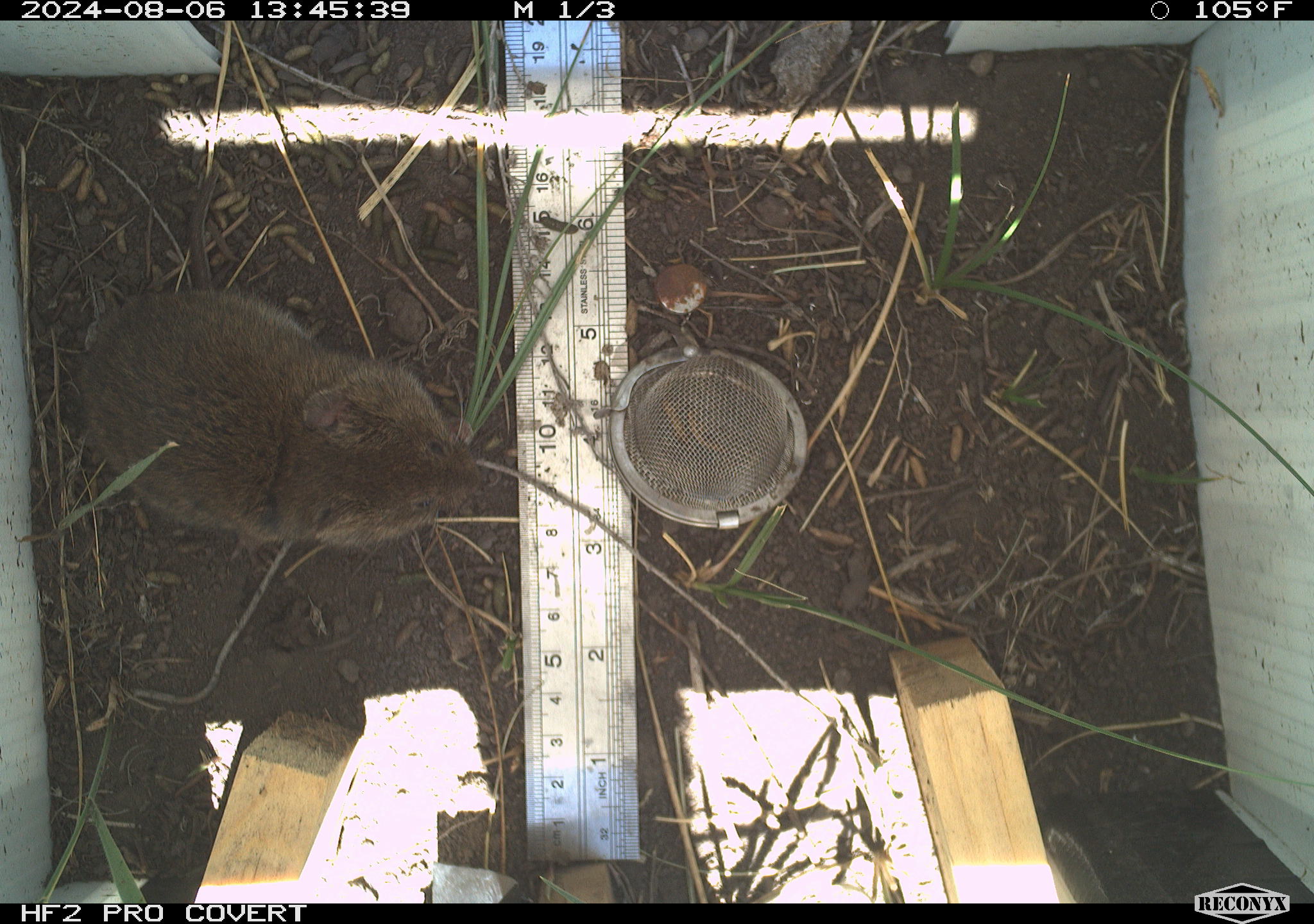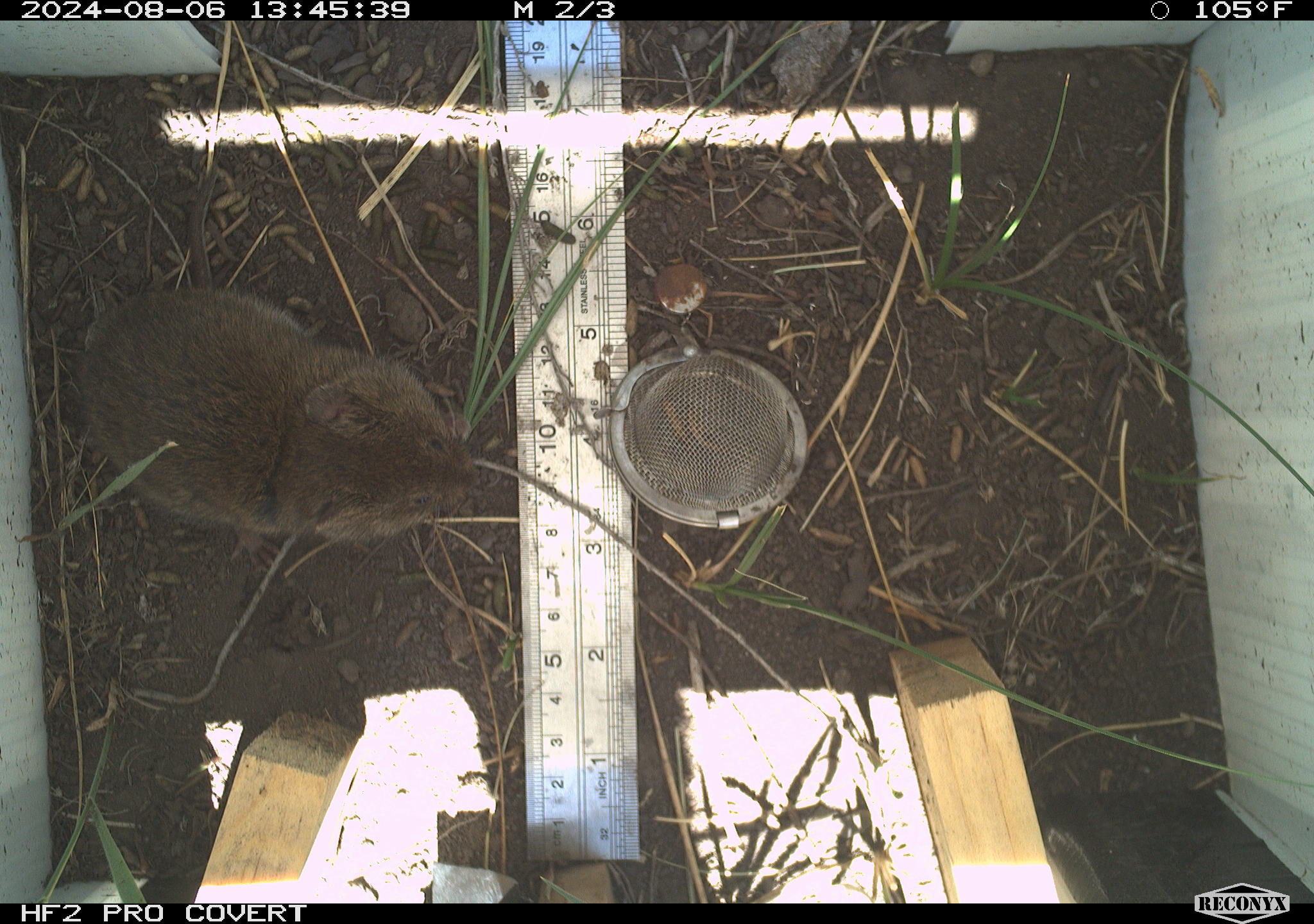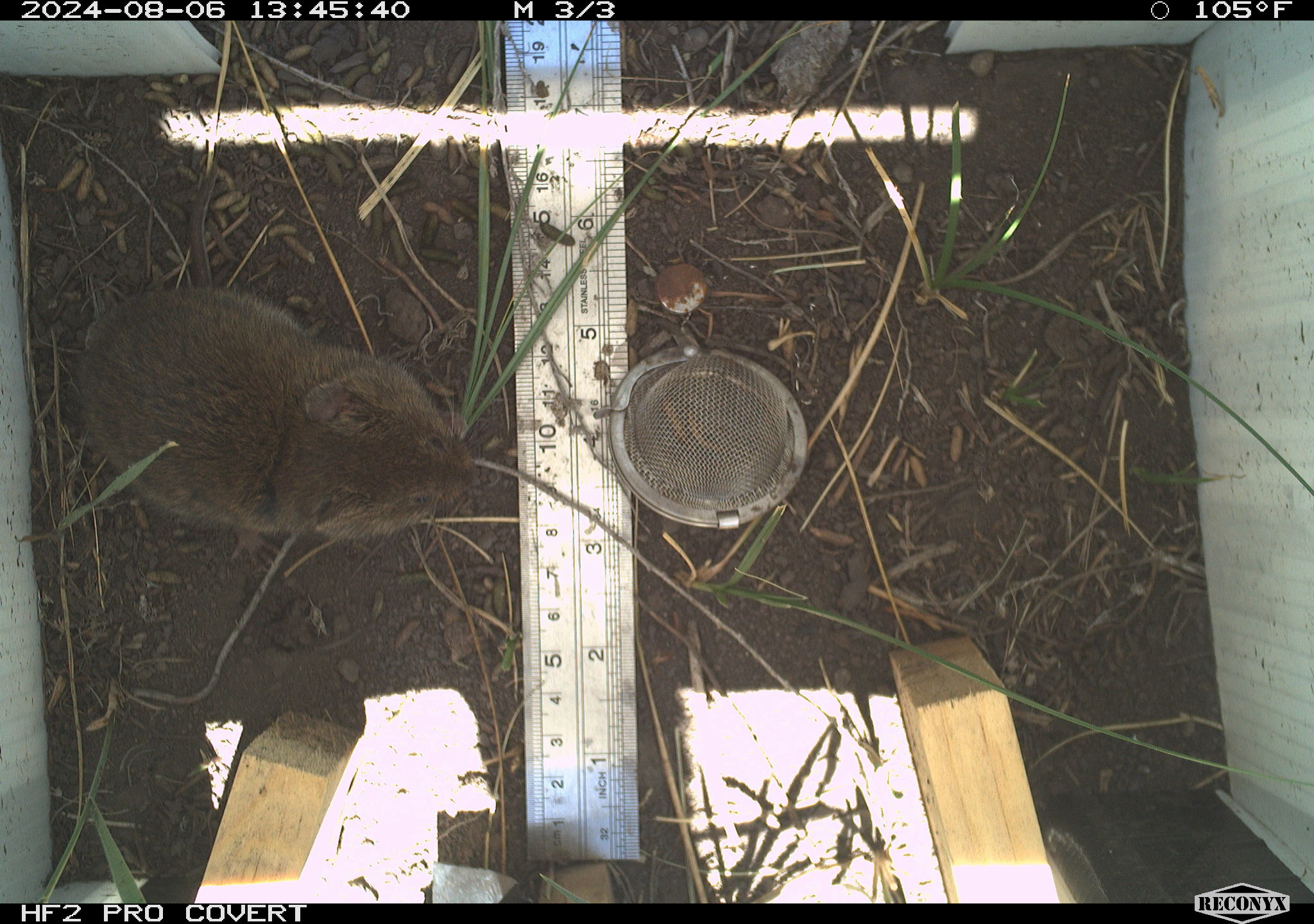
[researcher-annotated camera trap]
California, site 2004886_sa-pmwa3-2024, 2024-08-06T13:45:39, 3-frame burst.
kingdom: Animalia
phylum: Chordata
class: Mammalia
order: Rodentia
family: Cricetidae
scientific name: Arvicolinae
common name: voles, lemmings, and muskrats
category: arvicolinae subfamily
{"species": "arvicolinae subfamily (voles, lemmings, and muskrats) (Arvicolinae)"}